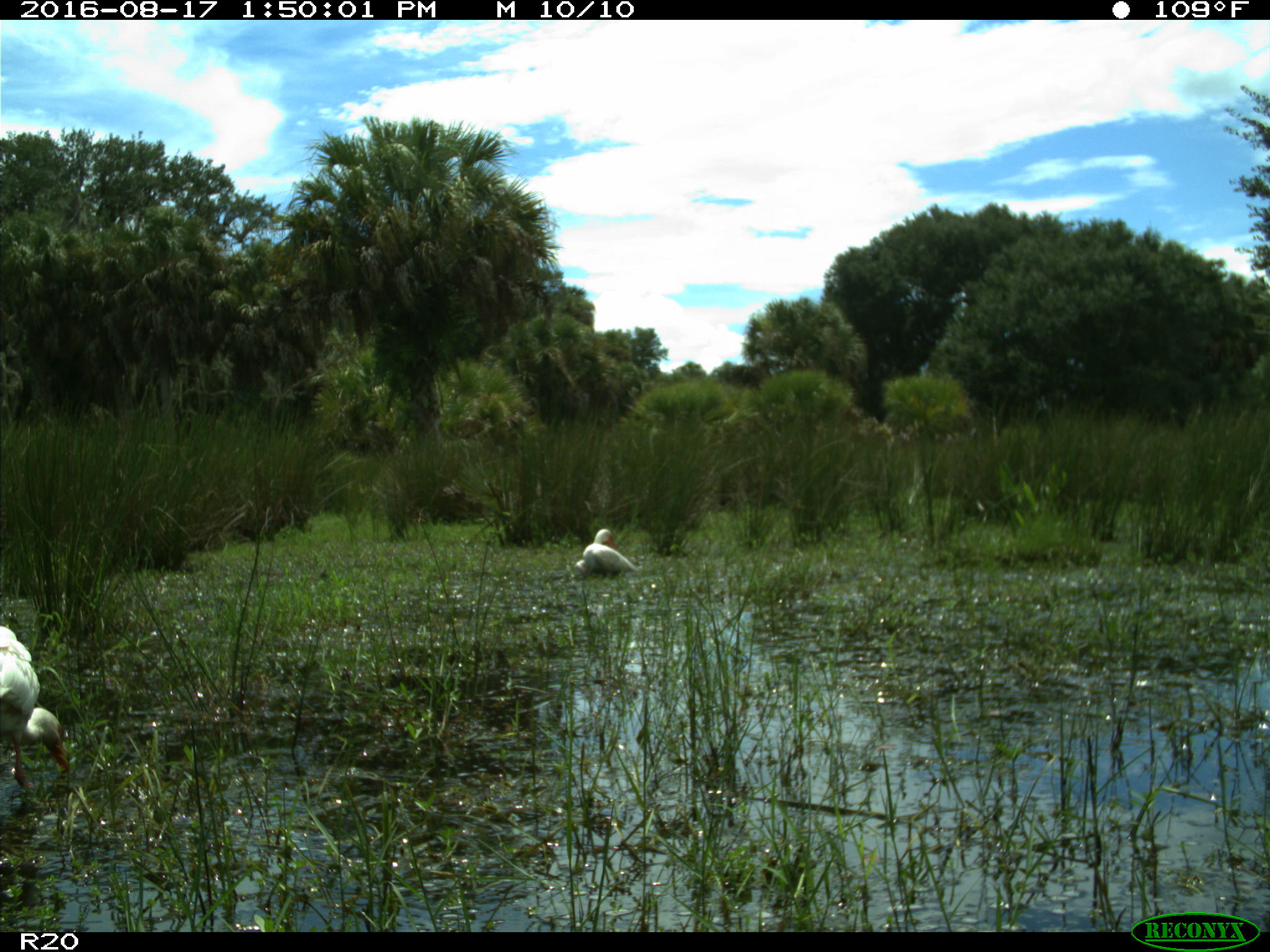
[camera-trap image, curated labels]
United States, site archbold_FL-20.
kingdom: Animalia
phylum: Chordata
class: Aves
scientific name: Aves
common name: birds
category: unidentified bird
Unidentified bird (birds) (Aves).